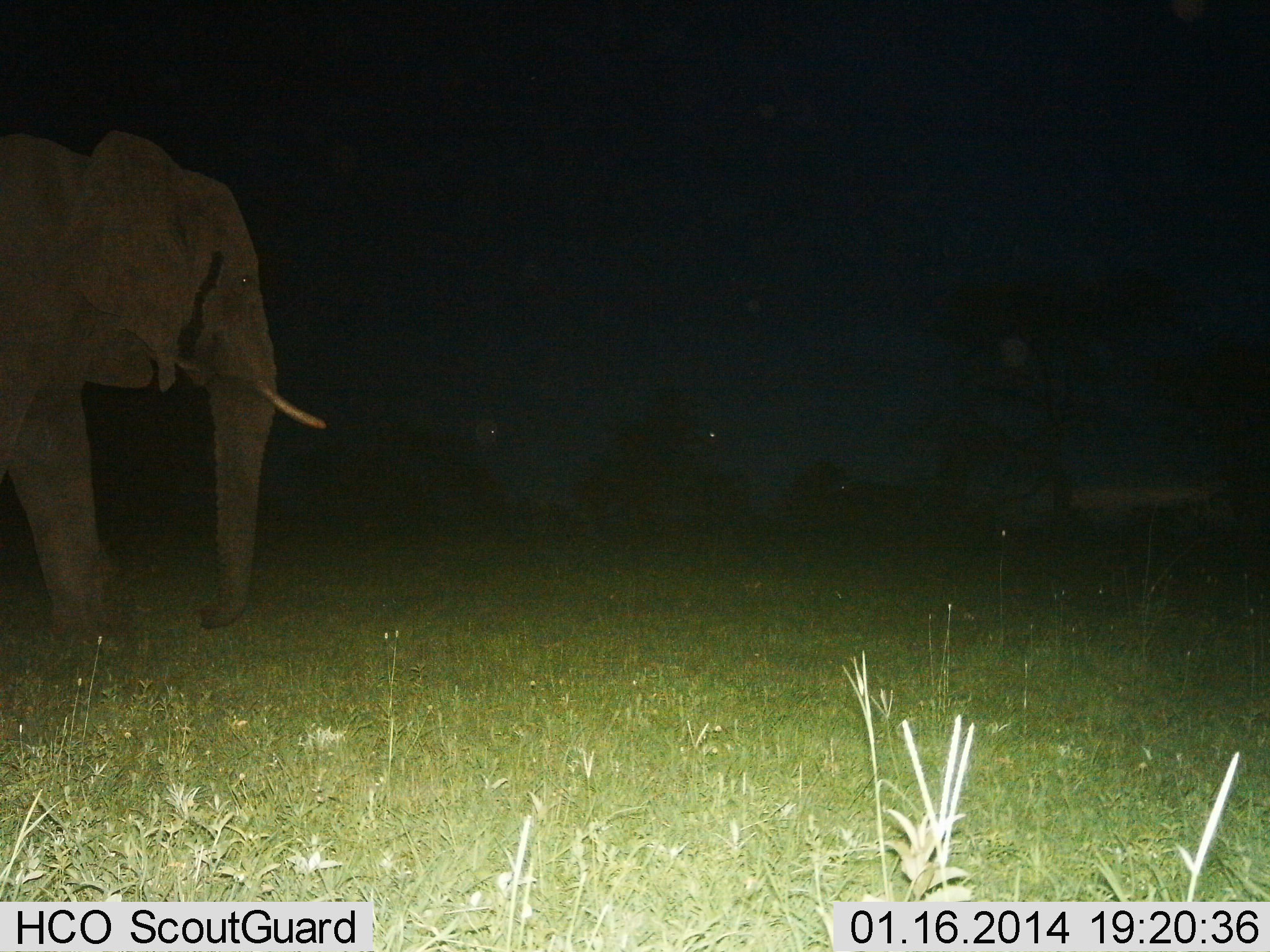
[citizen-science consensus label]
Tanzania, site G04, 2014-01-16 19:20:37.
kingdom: Animalia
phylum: Chordata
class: Mammalia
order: Proboscidea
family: Elephantidae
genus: Loxodonta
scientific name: Loxodonta africana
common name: african bush elephant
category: elephant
Elephant (african bush elephant) (Loxodonta africana), count 1. Behavior (volunteer vote fractions): standing 50%, resting 0%, moving 50%, interacting 0%. Young present (vote fraction): 0%. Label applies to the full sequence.